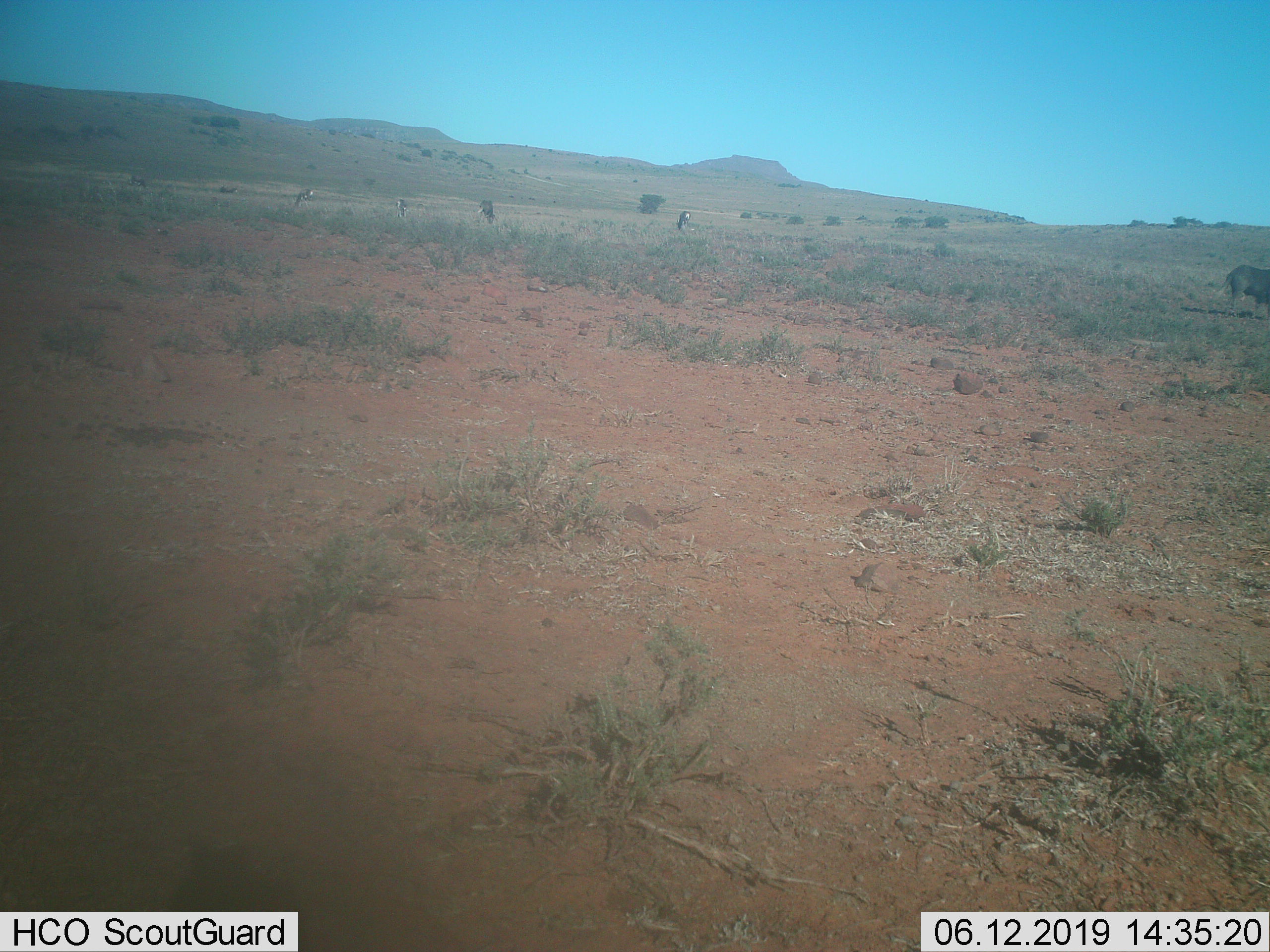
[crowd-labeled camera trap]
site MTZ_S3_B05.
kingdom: Animalia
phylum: Chordata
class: Mammalia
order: Artiodactyla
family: Bovidae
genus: Antidorcas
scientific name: Antidorcas marsupialis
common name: springbok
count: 3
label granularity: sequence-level